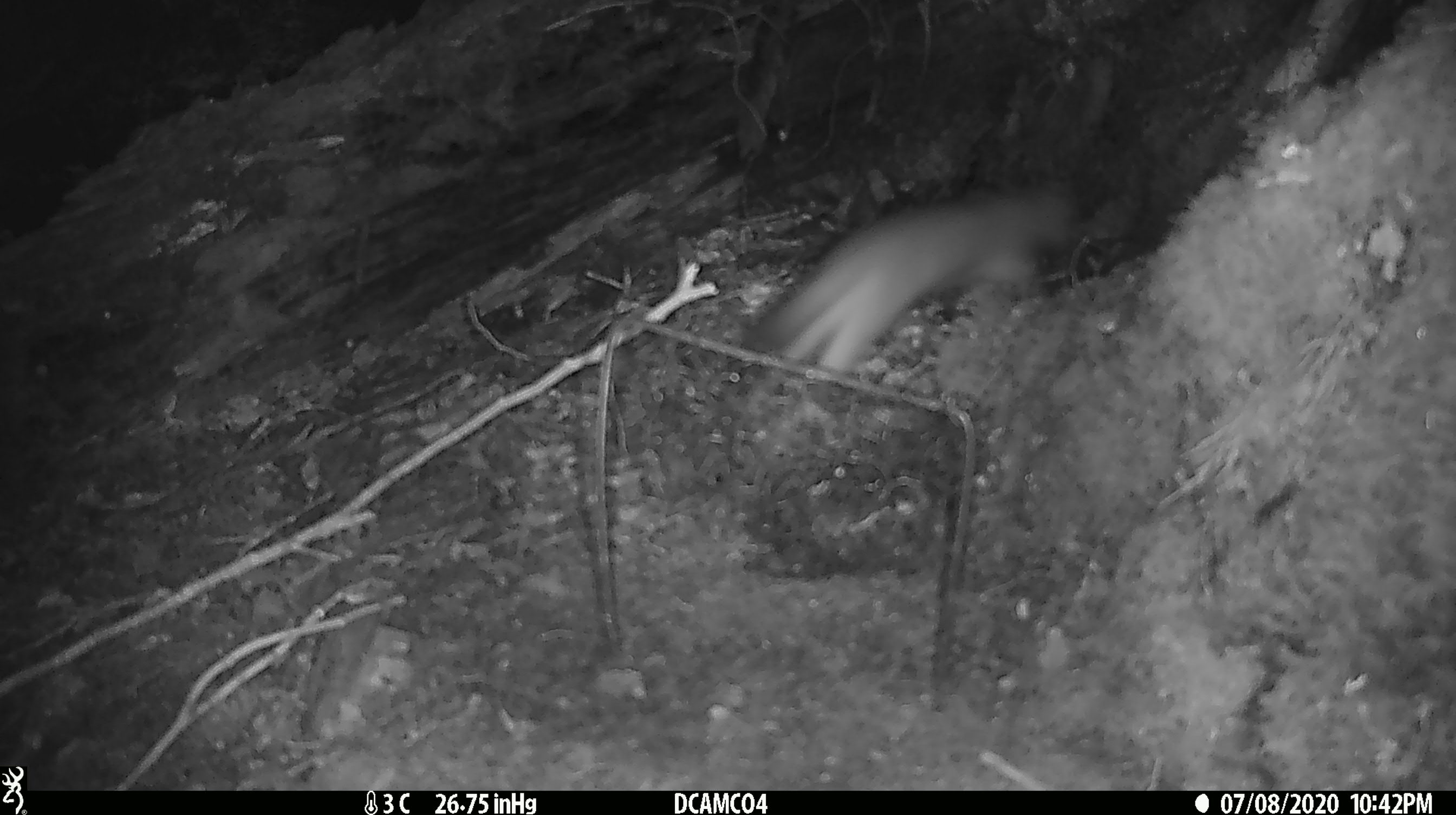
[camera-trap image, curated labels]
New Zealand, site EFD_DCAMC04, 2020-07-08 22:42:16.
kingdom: Animalia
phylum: Chordata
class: Mammalia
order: Carnivora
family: Mustelidae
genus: Mustela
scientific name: Mustela erminea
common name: stoat